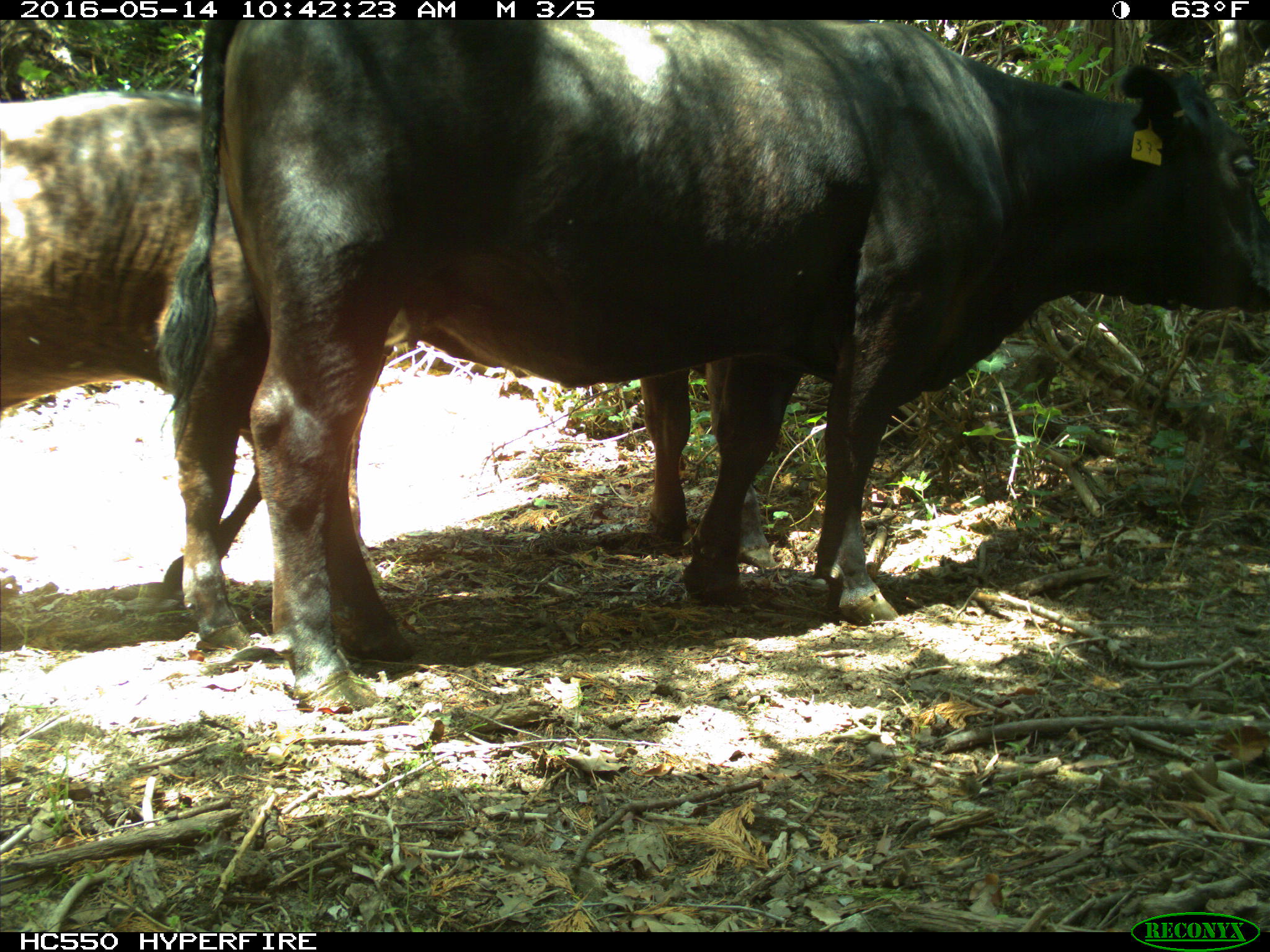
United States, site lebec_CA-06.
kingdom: Animalia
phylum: Chordata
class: Mammalia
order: Artiodactyla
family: Bovidae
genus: Bos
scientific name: Bos taurus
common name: domestic cow